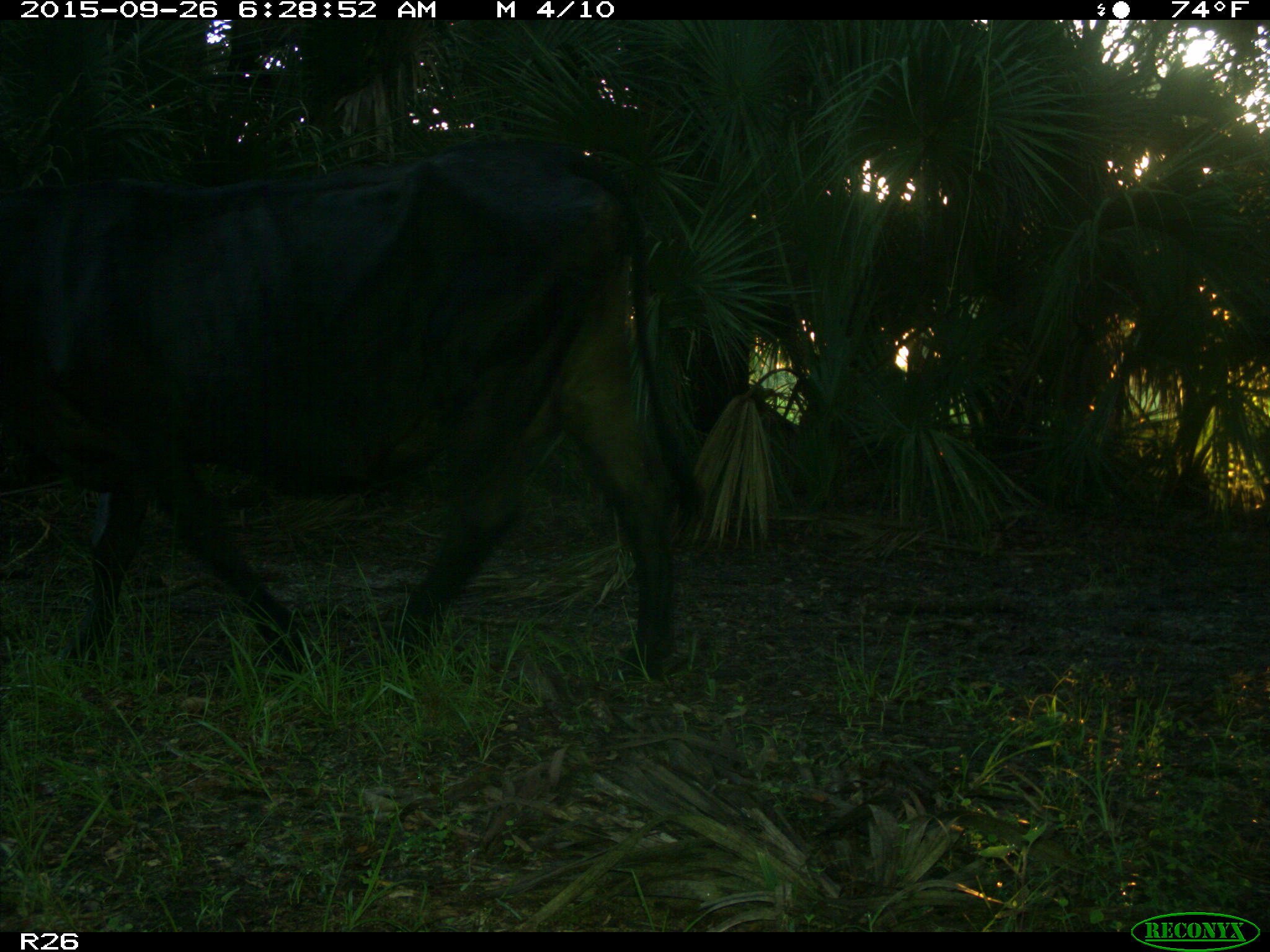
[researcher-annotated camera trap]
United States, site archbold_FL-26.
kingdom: Animalia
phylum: Chordata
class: Mammalia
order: Artiodactyla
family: Bovidae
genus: Bos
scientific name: Bos taurus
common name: domestic cow